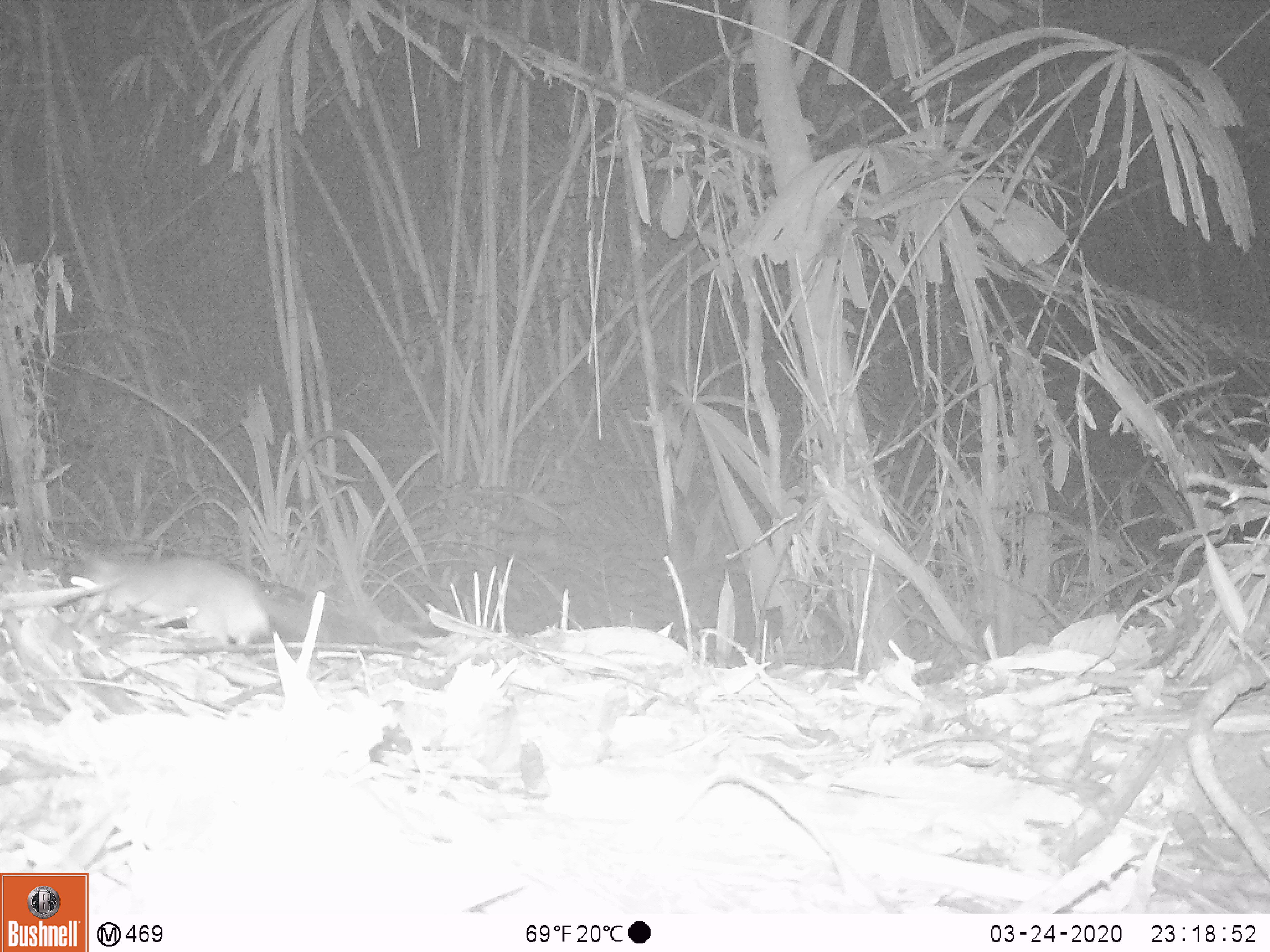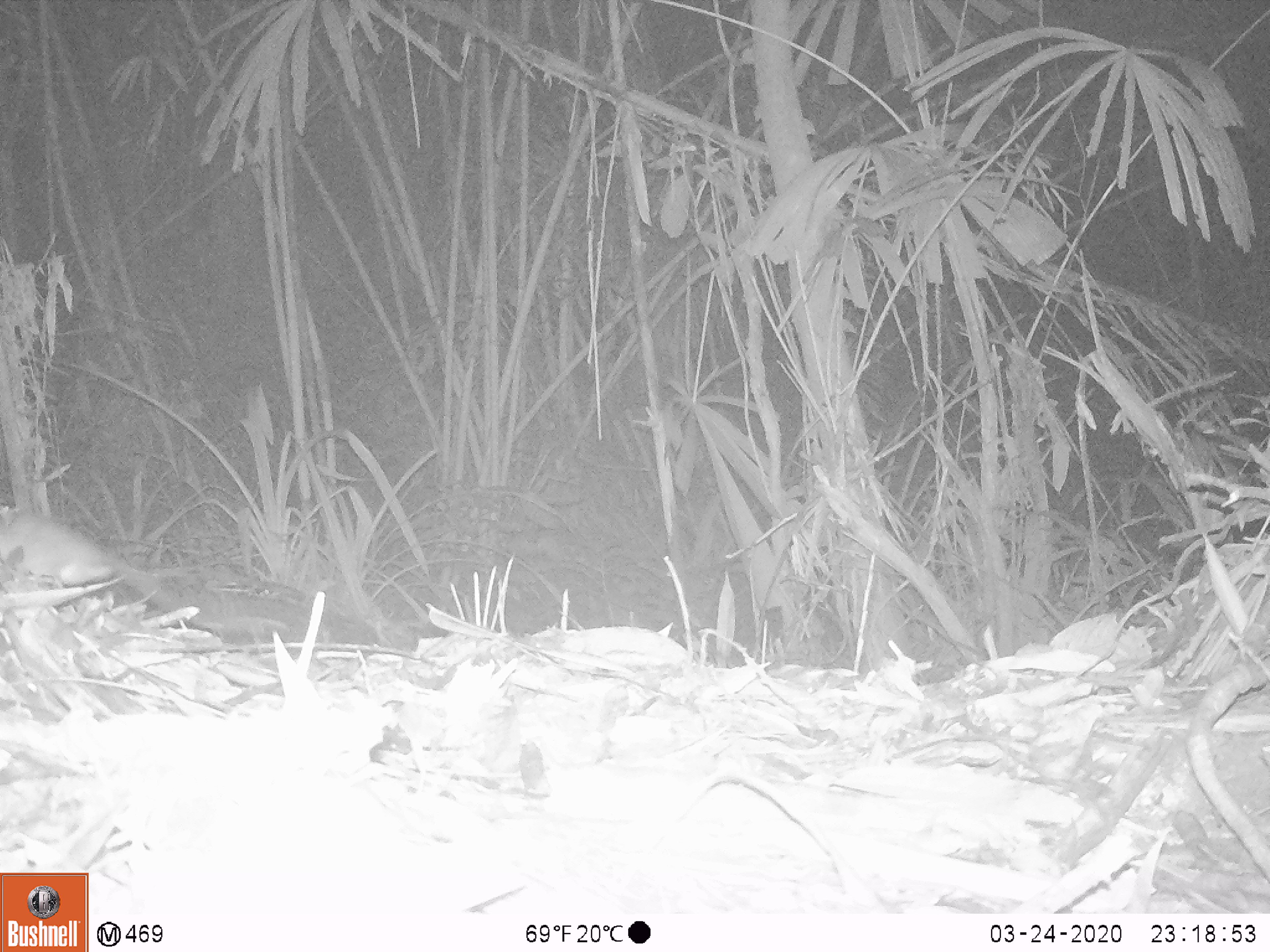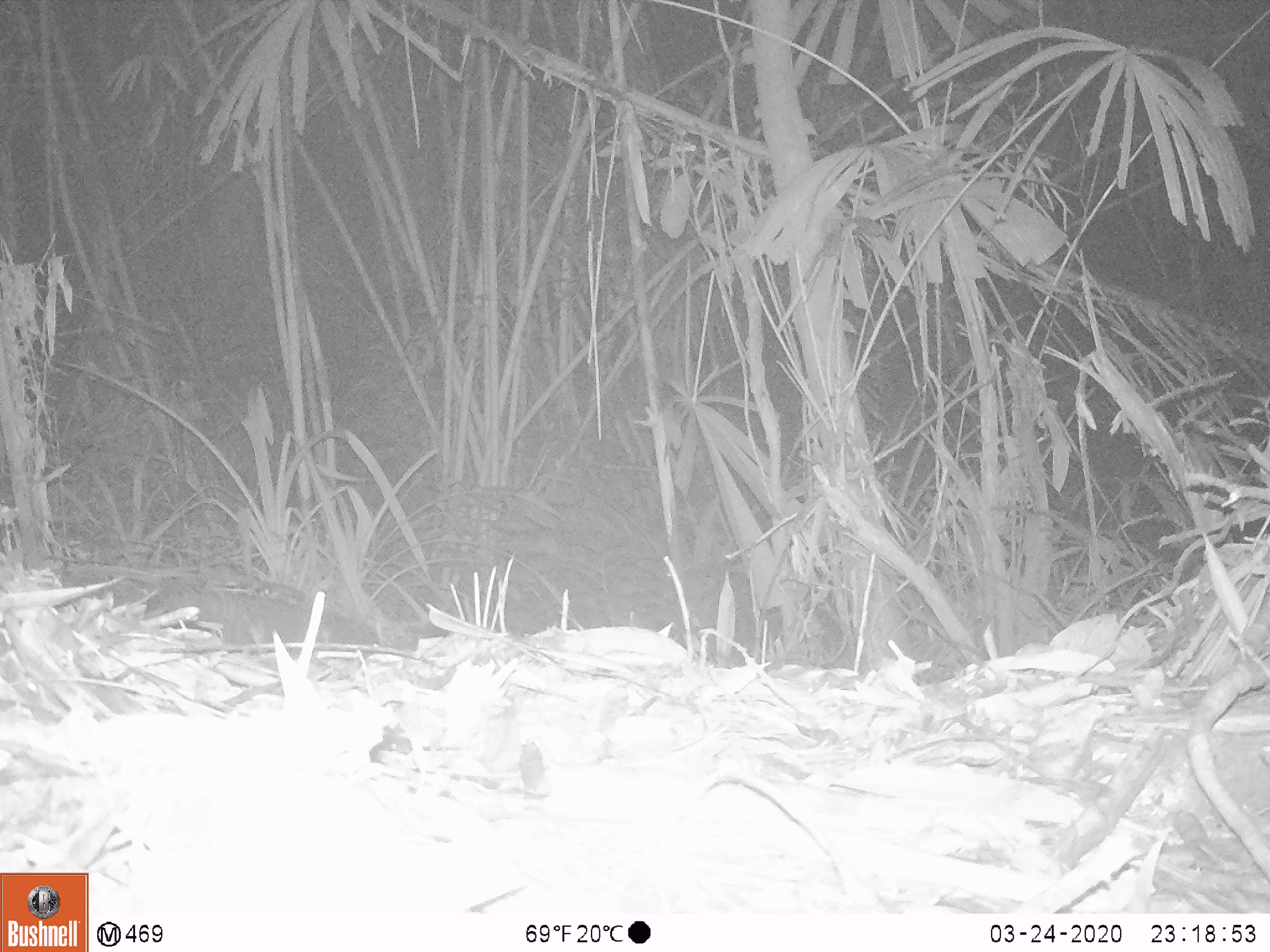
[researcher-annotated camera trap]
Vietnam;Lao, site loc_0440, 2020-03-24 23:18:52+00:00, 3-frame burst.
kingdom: Animalia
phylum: Chordata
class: Mammalia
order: Rodentia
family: Muridae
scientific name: Muridae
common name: old-world mice and rats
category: unidentified murid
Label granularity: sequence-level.